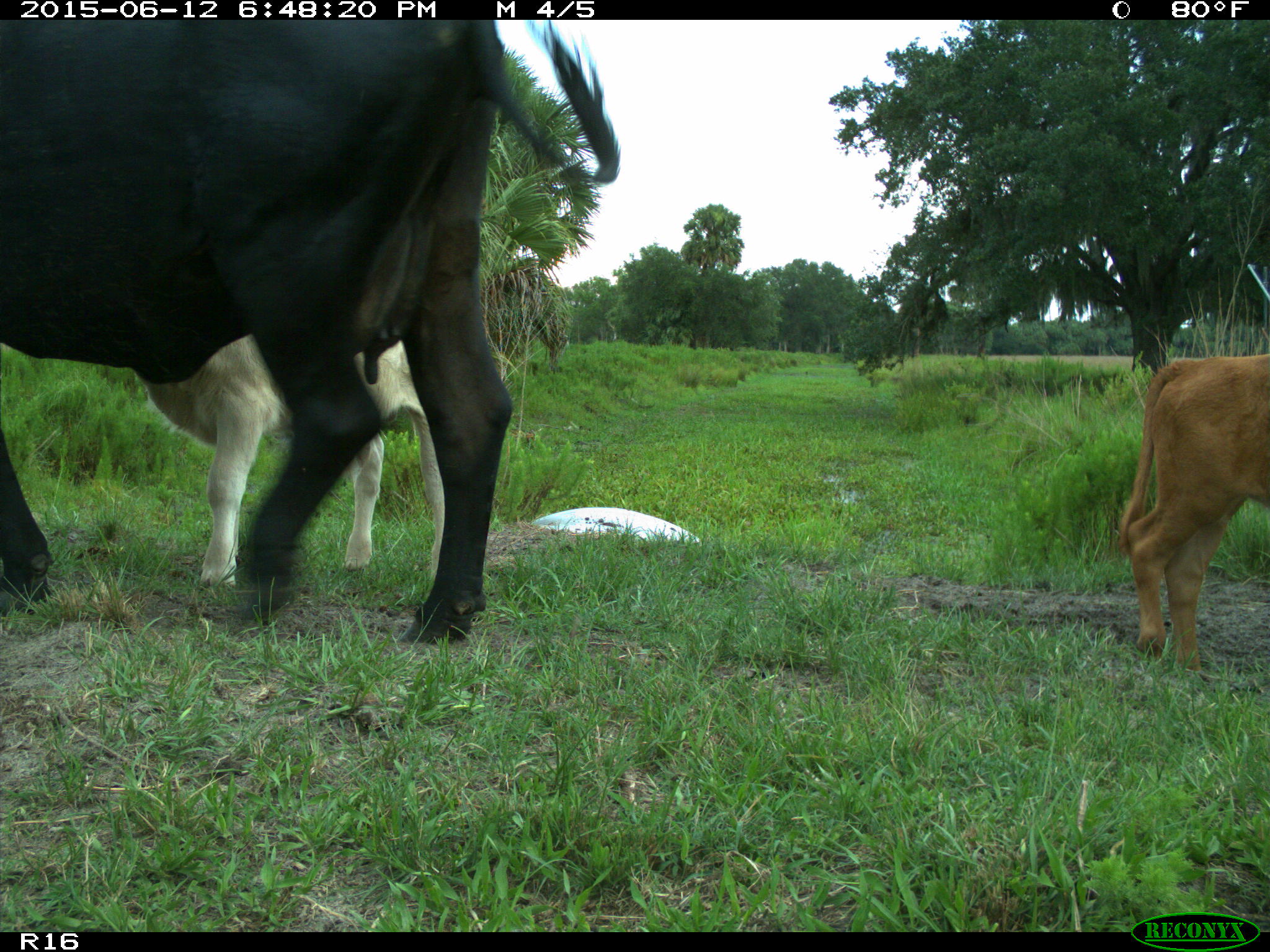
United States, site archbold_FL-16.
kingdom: Animalia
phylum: Chordata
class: Mammalia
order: Artiodactyla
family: Bovidae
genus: Bos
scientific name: Bos taurus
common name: domestic cow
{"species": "Bos taurus (domestic cow)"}